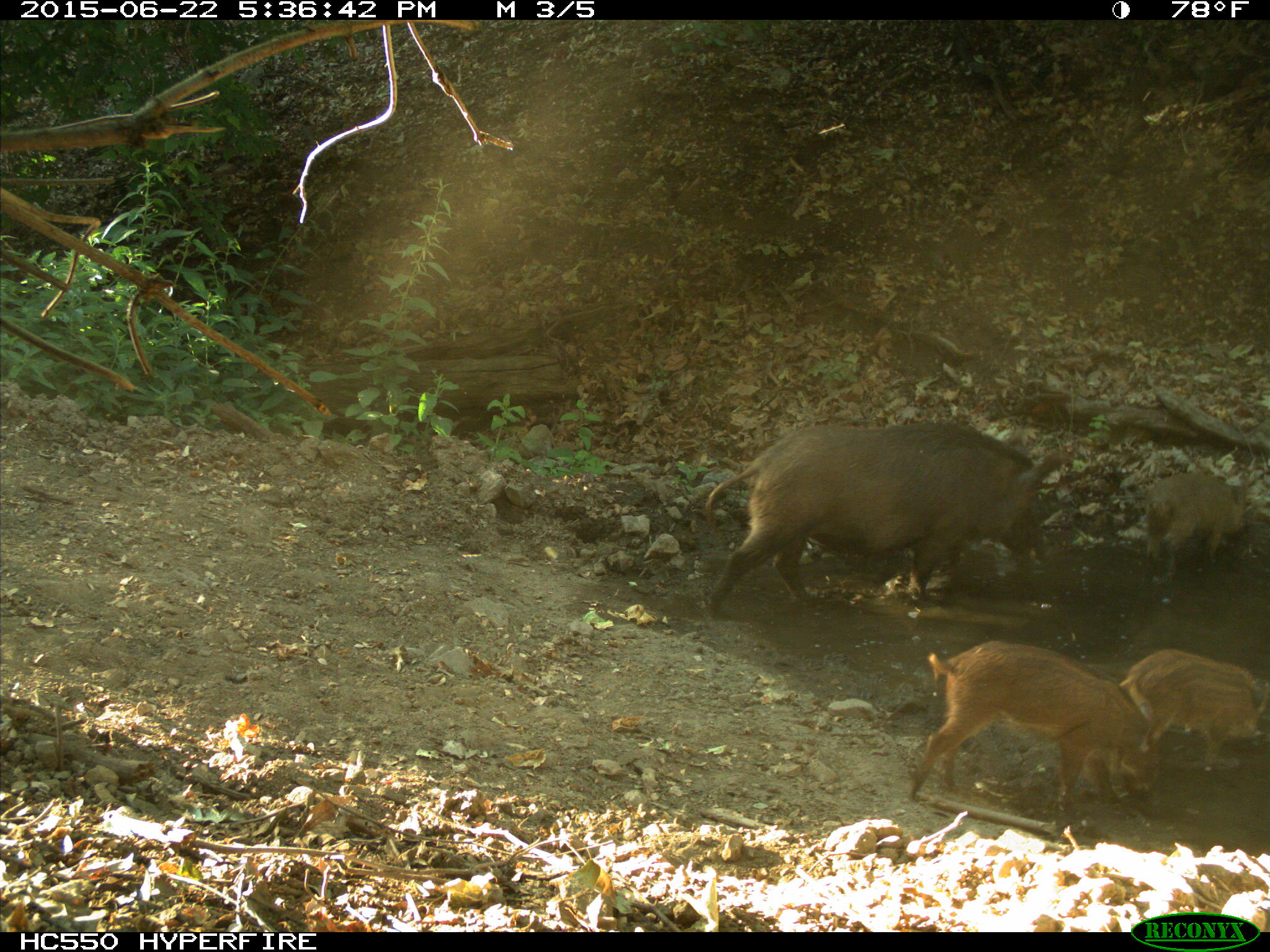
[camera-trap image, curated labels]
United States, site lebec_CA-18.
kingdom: Animalia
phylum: Chordata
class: Mammalia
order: Artiodactyla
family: Suidae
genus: Sus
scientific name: Sus scrofa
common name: wild boar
Sus scrofa (wild boar).